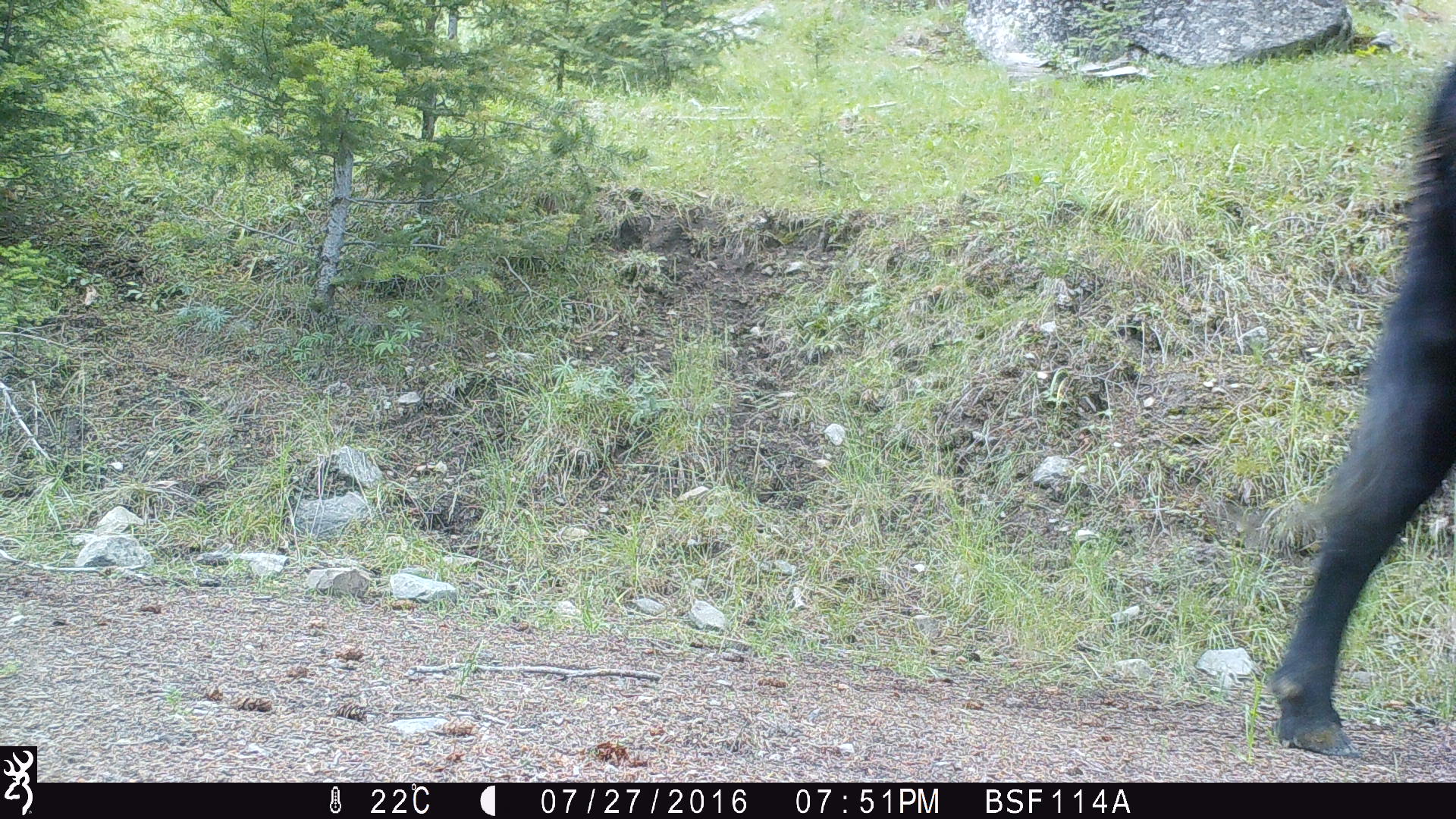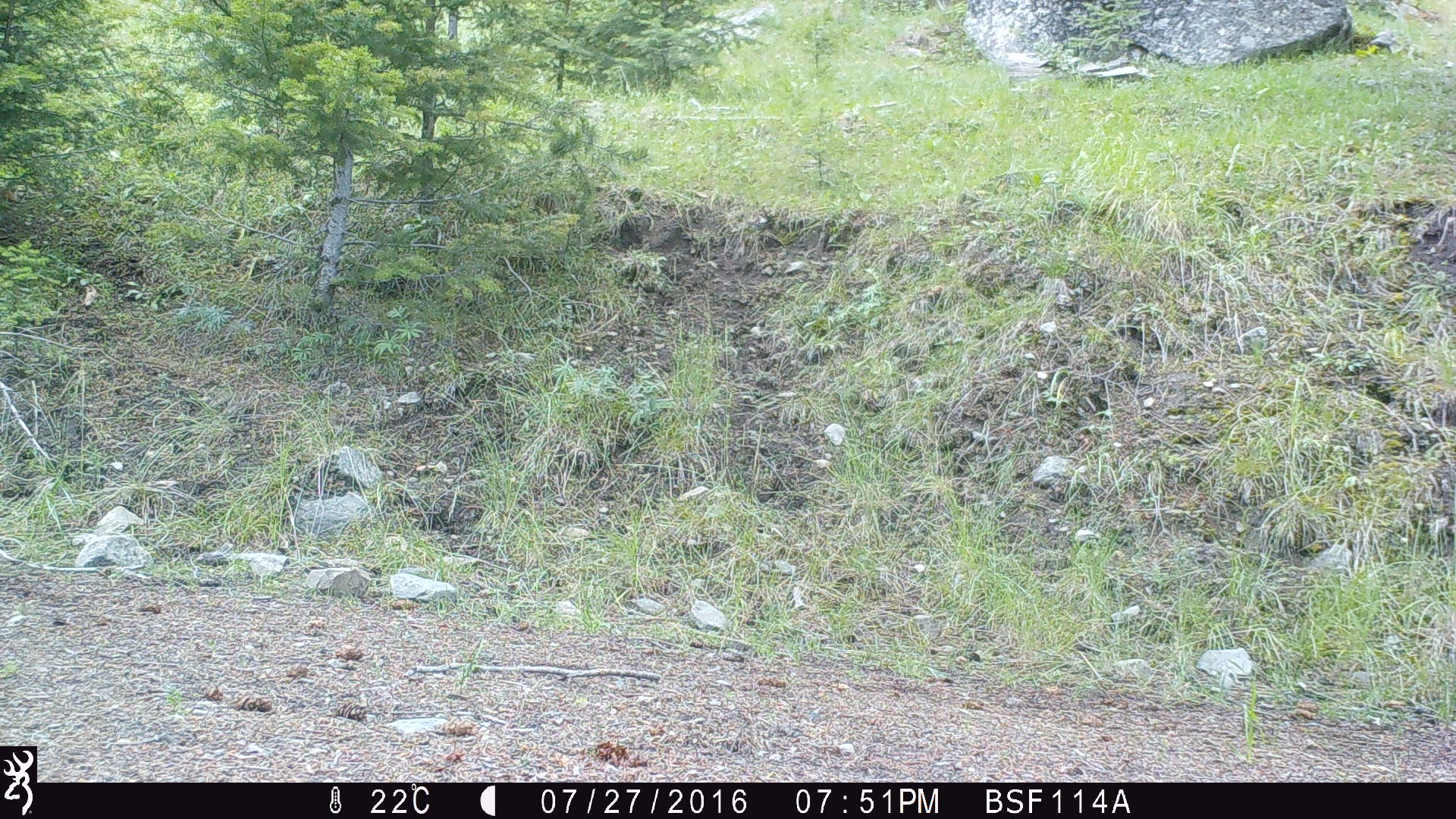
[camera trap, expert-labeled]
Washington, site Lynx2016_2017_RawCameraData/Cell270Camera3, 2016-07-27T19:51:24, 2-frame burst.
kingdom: Animalia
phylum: Chordata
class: Mammalia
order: Artiodactyla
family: Bovidae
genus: Bos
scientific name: Bos taurus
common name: domestic cattle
Domestic cattle (Bos taurus). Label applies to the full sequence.